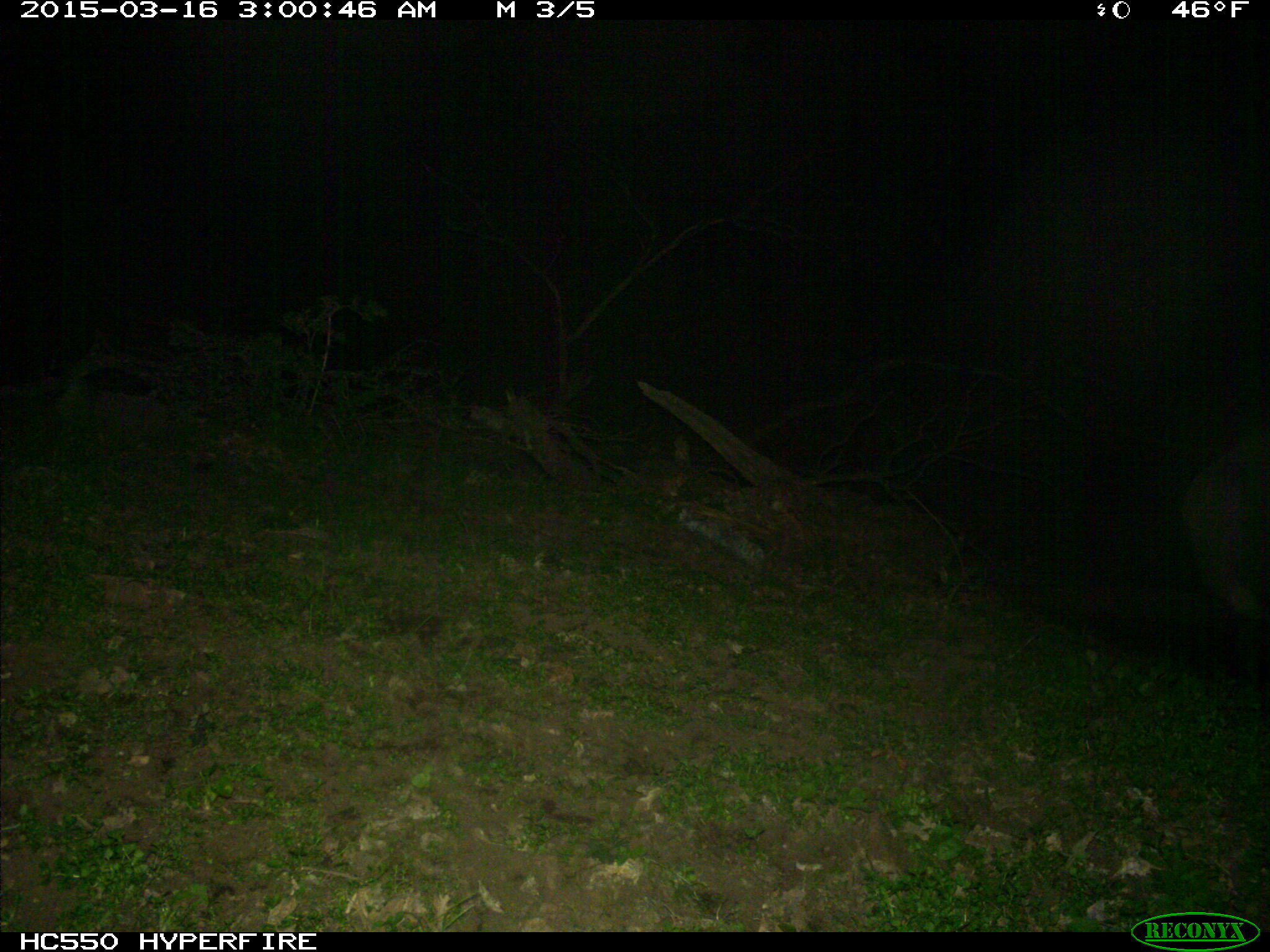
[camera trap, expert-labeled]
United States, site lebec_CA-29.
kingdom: Animalia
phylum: Chordata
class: Mammalia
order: Artiodactyla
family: Suidae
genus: Sus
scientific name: Sus scrofa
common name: wild boar